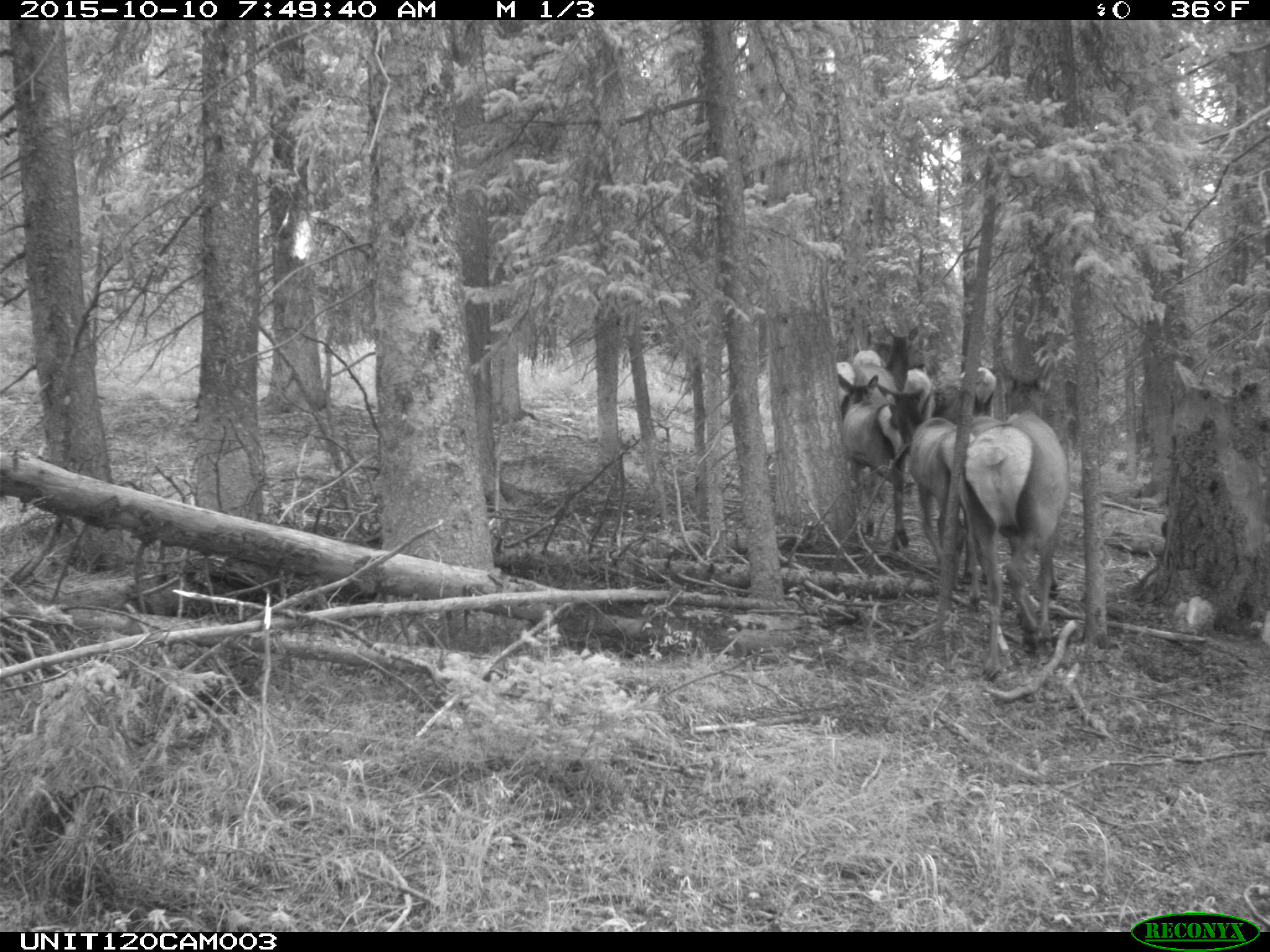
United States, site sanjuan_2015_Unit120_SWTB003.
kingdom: Animalia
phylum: Chordata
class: Mammalia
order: Artiodactyla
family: Cervidae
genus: Cervus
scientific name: Cervus elaphus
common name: red deer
Cervus elaphus (red deer).